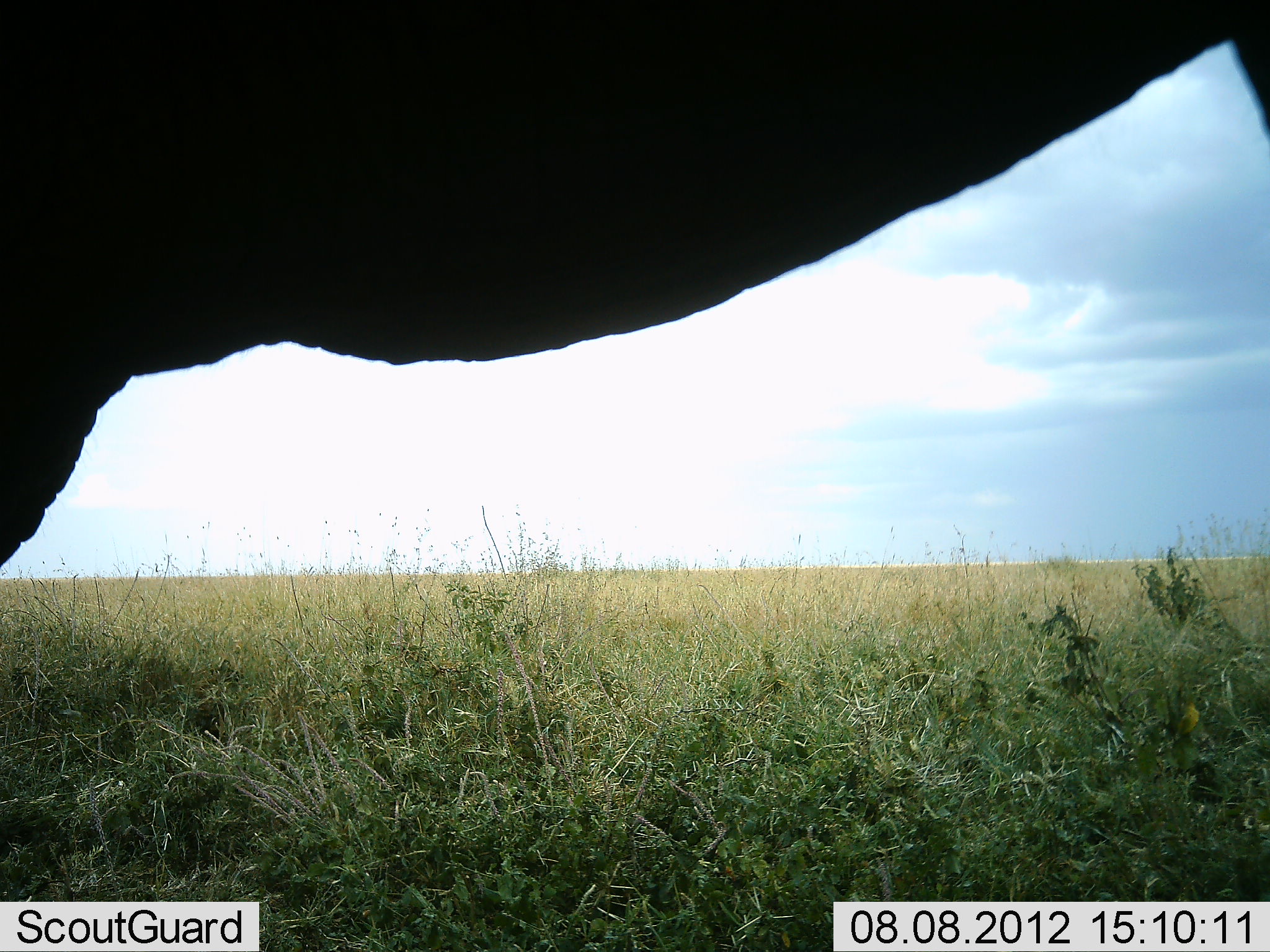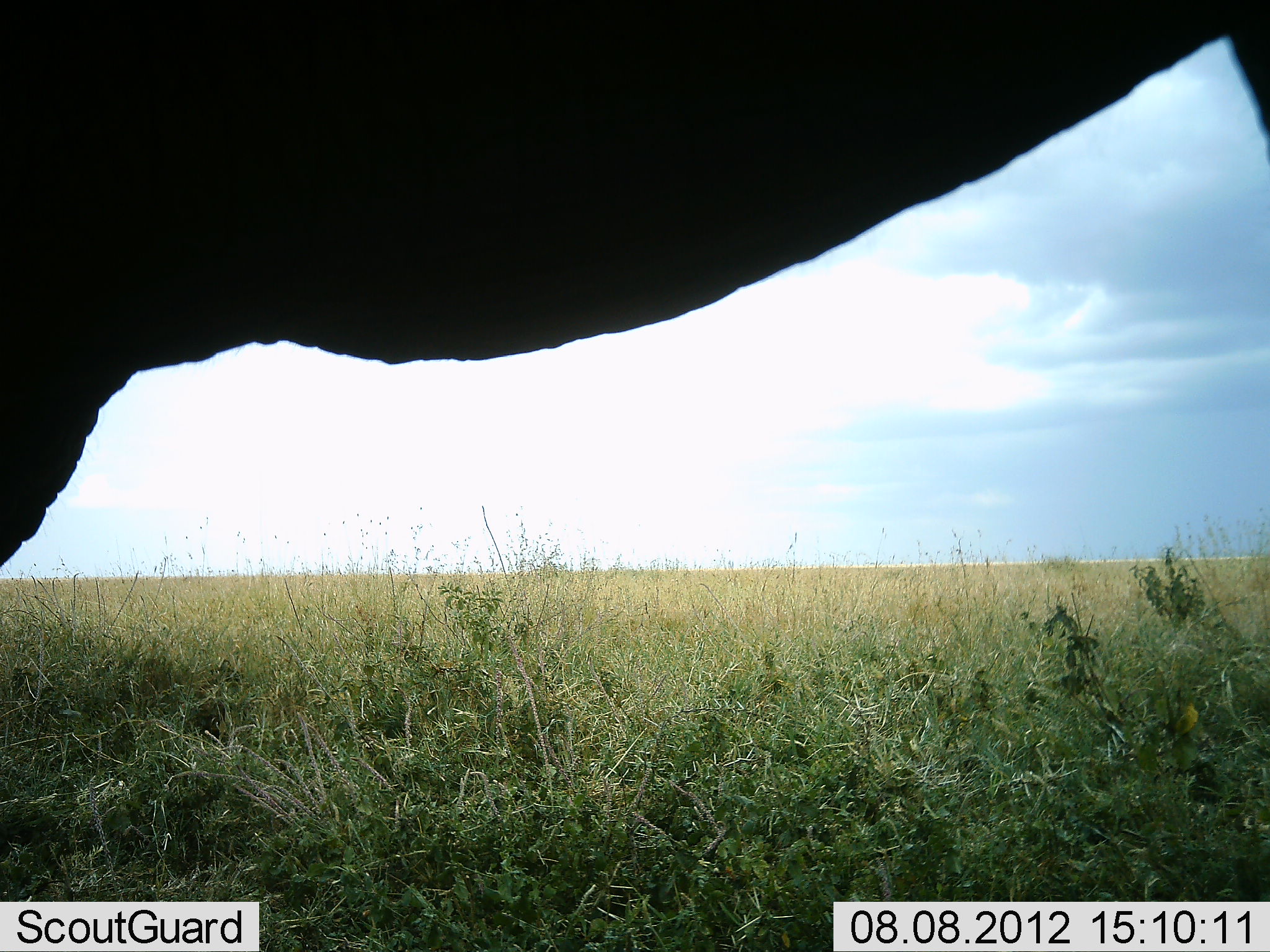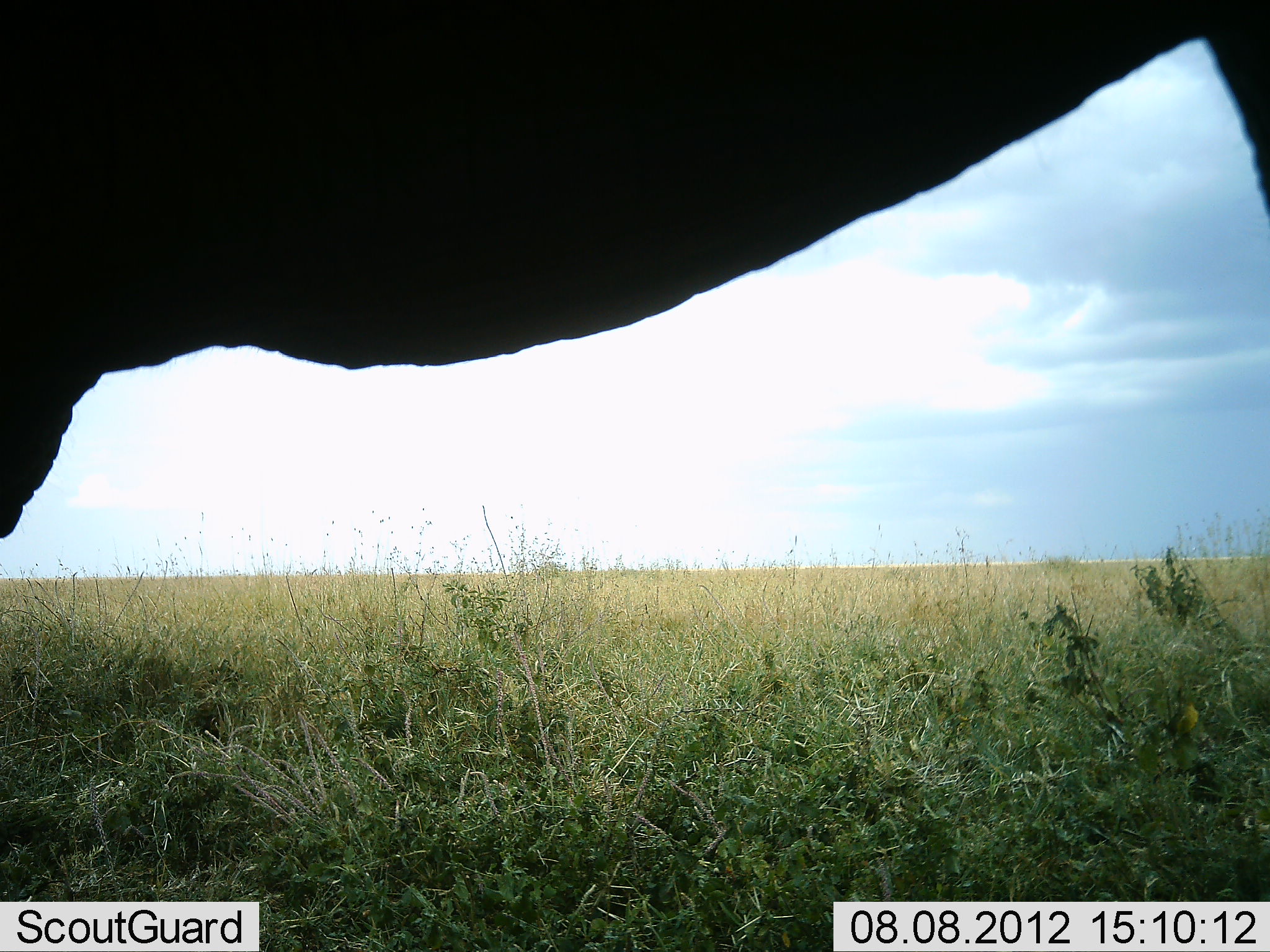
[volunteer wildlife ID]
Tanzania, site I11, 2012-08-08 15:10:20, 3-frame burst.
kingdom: Animalia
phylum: Chordata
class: Mammalia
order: Proboscidea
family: Elephantidae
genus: Loxodonta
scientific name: Loxodonta africana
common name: african bush elephant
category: elephant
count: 1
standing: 100%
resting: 0%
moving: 0%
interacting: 0%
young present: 0%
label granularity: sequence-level